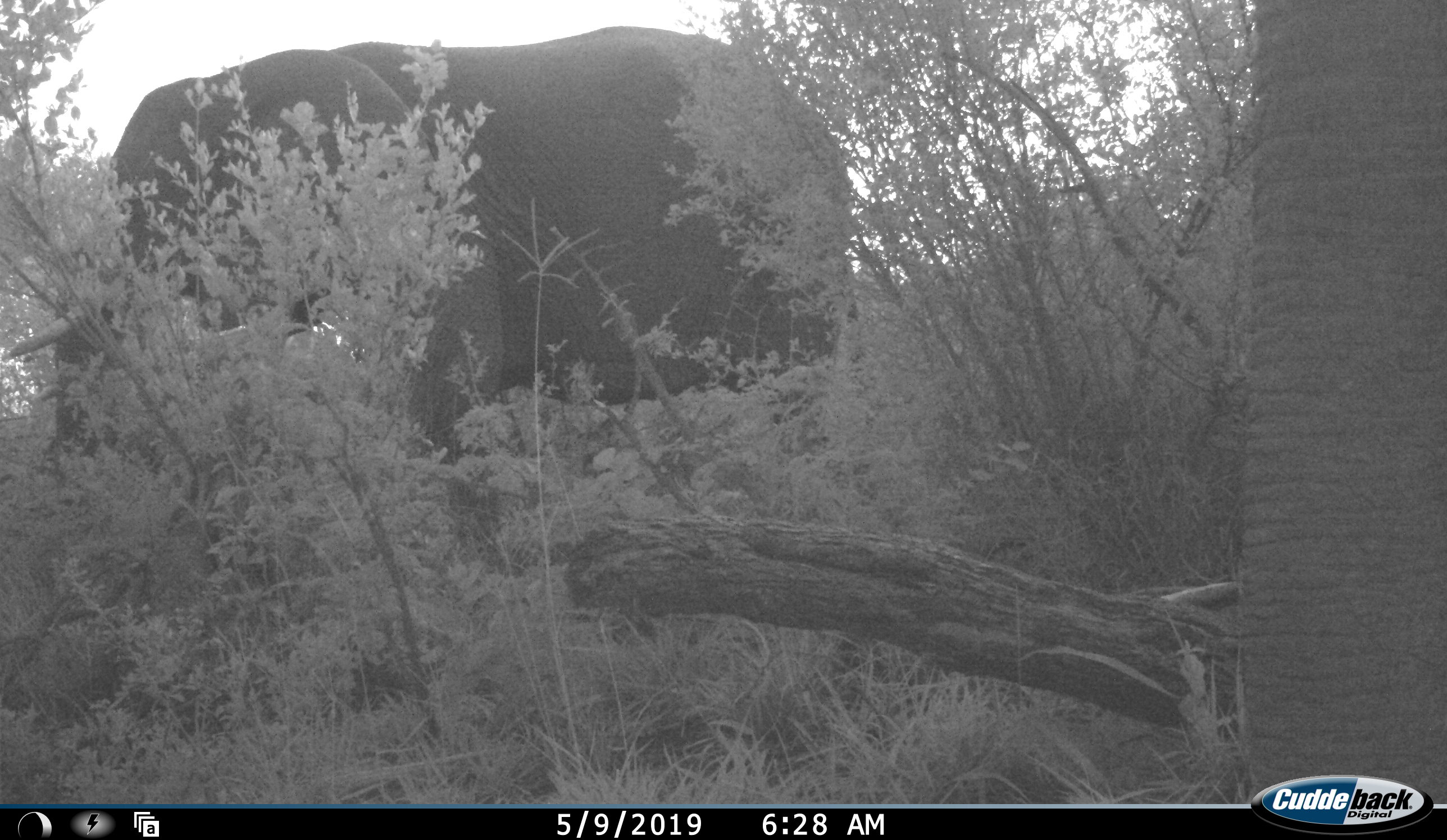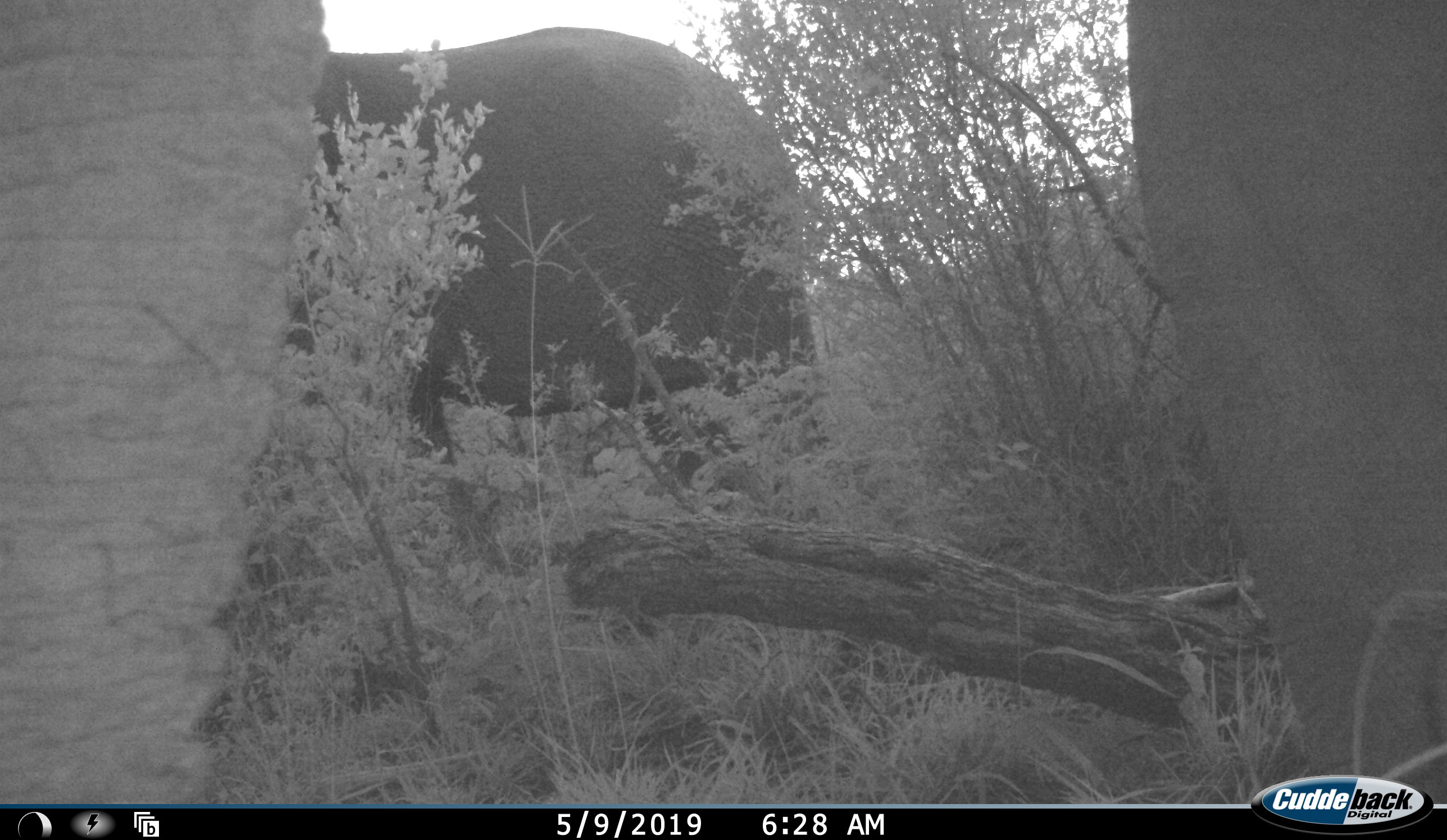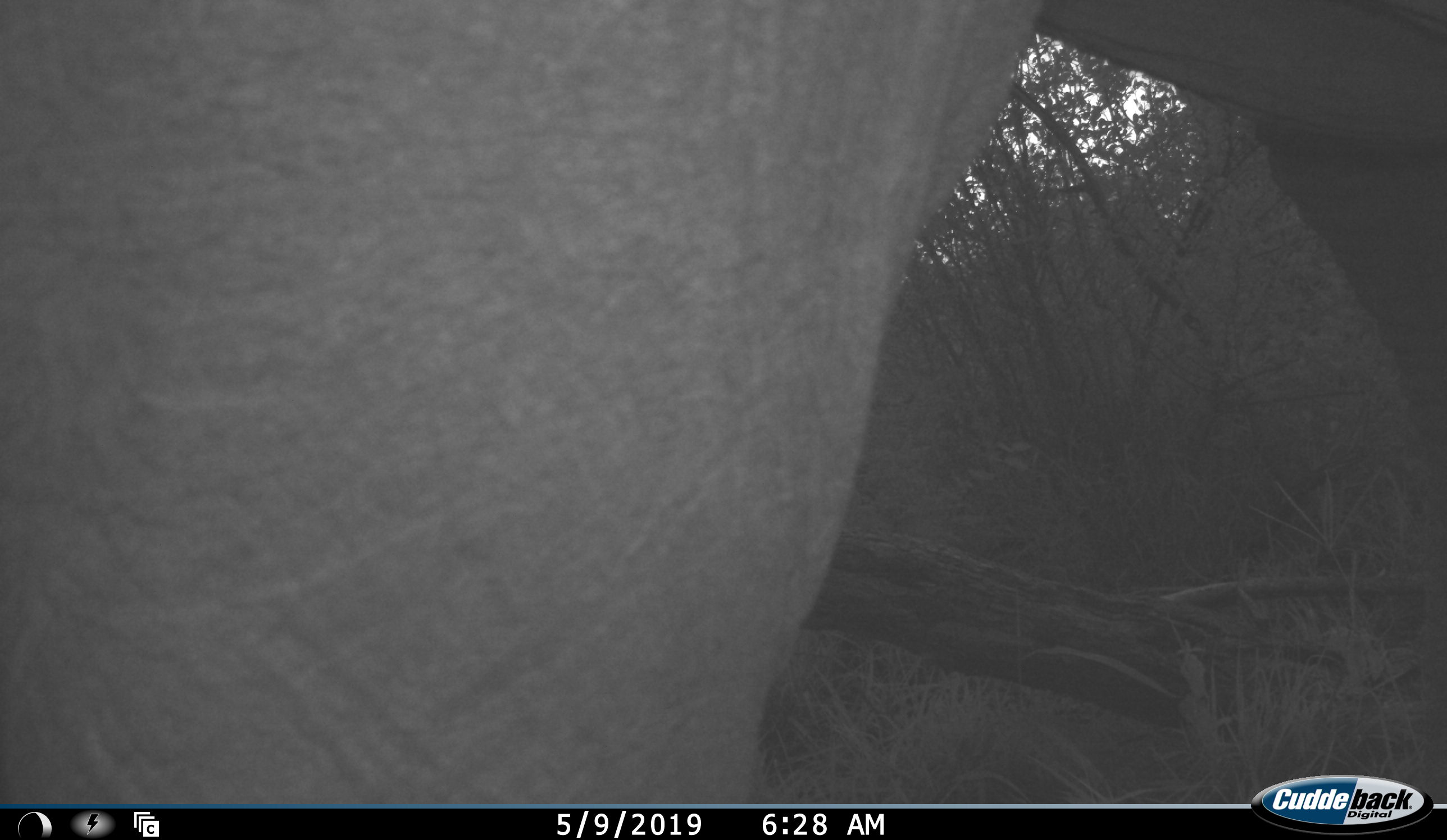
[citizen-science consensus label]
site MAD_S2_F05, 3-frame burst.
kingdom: Animalia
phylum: Chordata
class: Mammalia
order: Proboscidea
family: Elephantidae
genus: Loxodonta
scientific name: Loxodonta africana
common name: african bush elephant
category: elephant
Elephant (african bush elephant) (Loxodonta africana), count 2. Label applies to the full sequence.